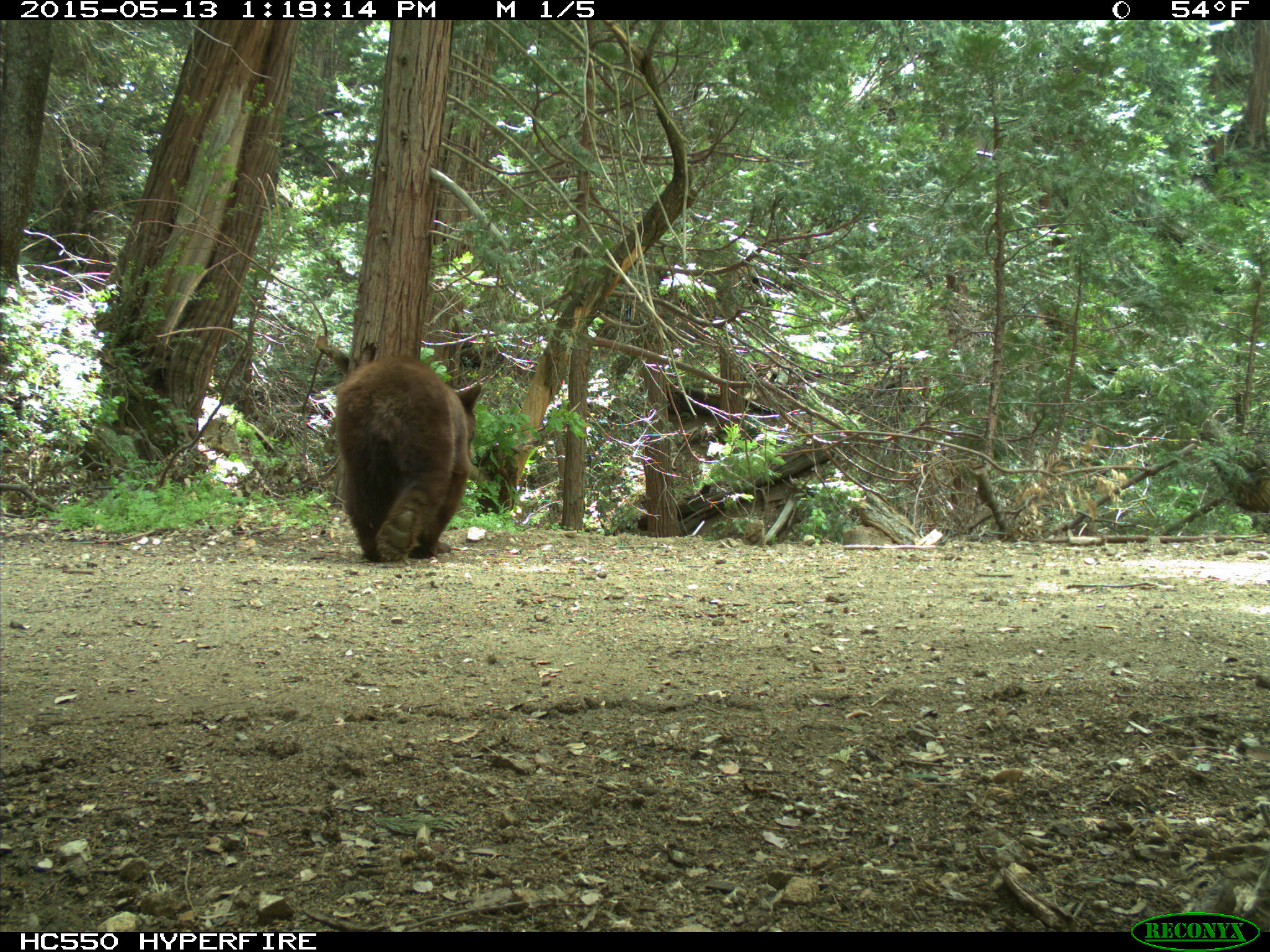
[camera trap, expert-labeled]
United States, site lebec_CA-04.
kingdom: Animalia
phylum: Chordata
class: Mammalia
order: Carnivora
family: Ursidae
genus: Ursus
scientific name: Ursus americanus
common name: american black bear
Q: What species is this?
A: Ursus americanus (american black bear).